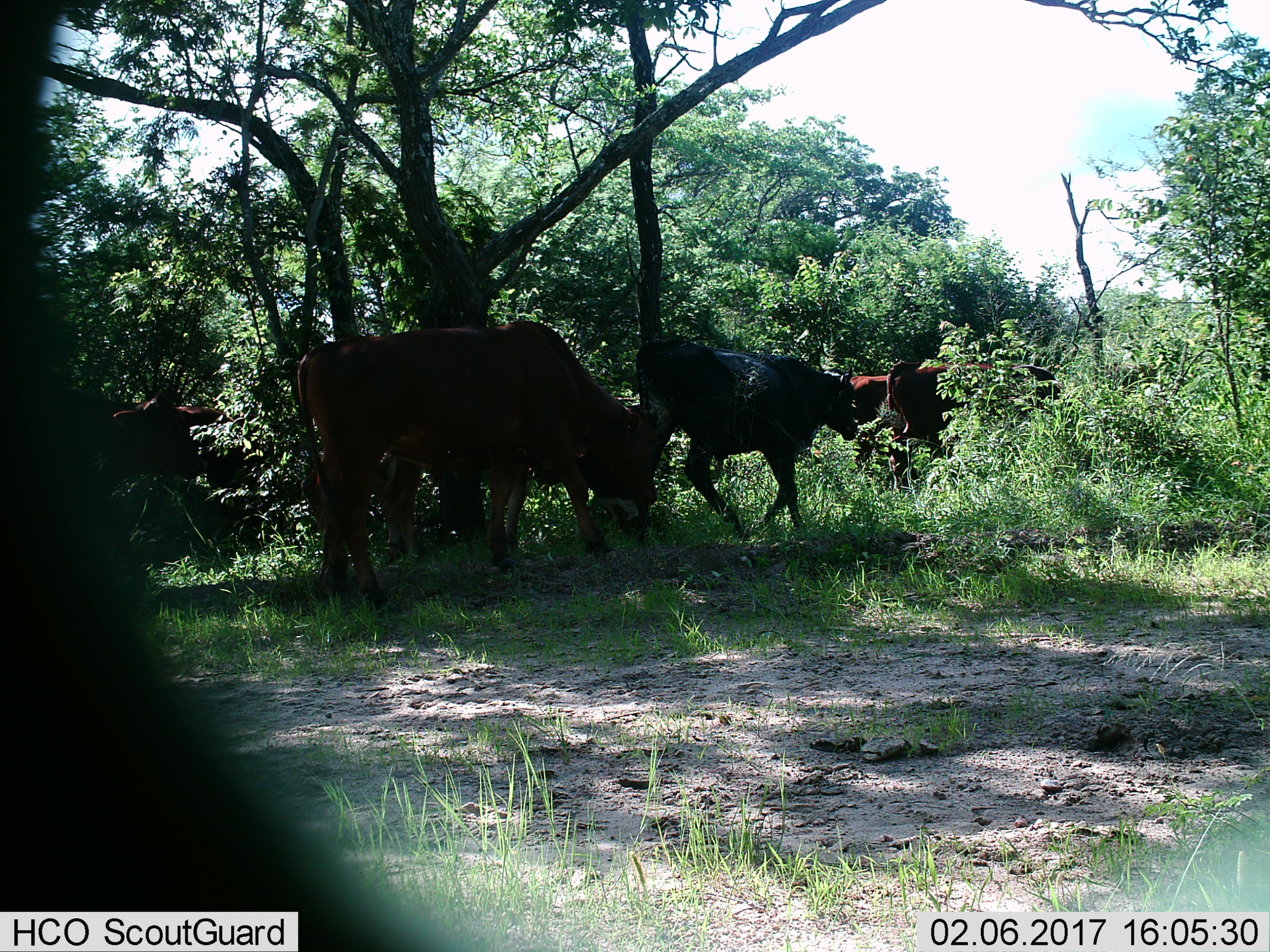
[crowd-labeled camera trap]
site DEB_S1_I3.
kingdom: Animalia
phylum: Chordata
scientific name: Vertebrata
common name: domestic animal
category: domesticanimal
Domesticanimal (domestic animal) (Vertebrata), count 5. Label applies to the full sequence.